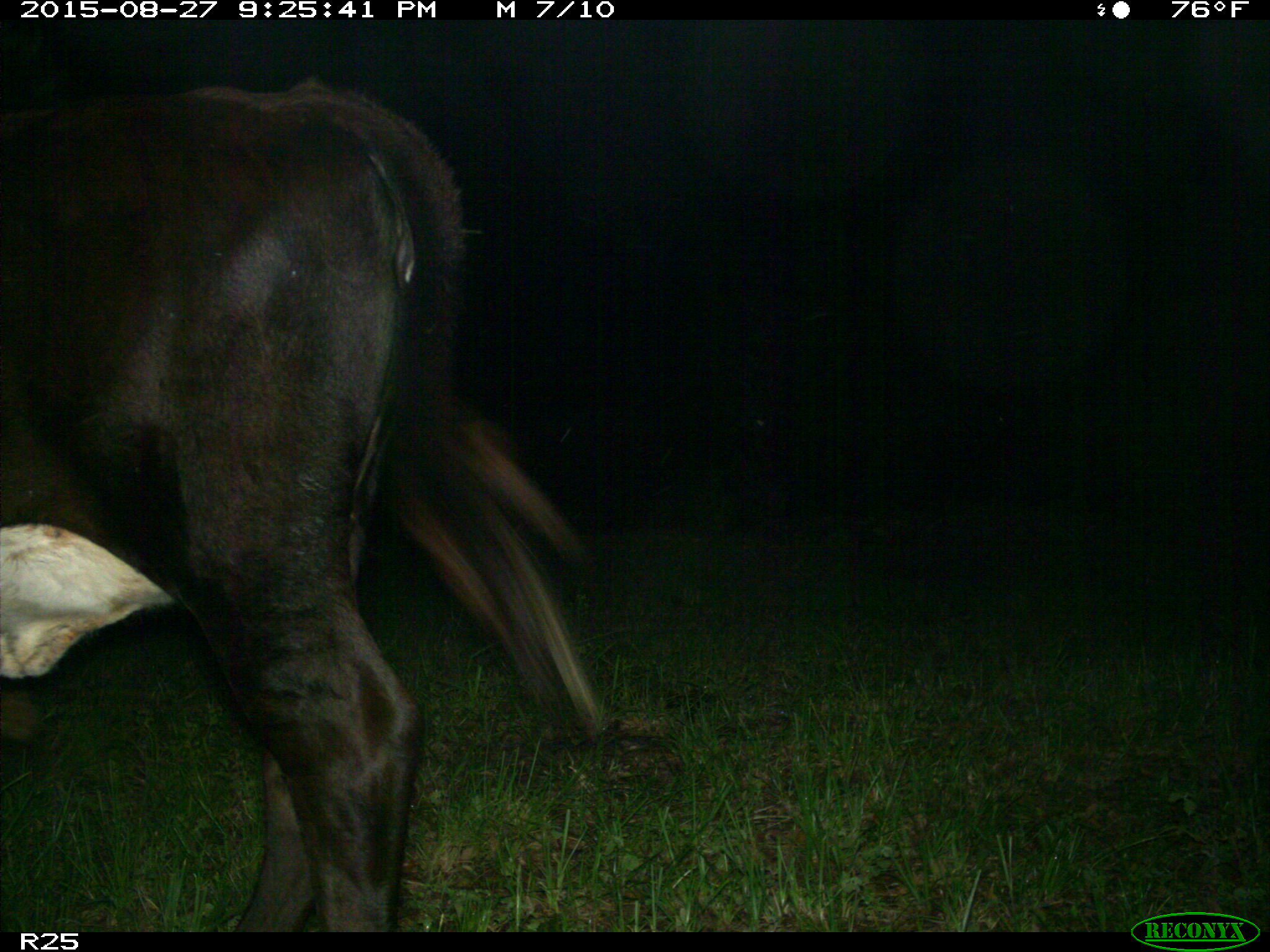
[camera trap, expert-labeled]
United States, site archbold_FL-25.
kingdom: Animalia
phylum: Chordata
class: Mammalia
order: Artiodactyla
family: Bovidae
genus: Bos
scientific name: Bos taurus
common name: domestic cow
Bos taurus (domestic cow).